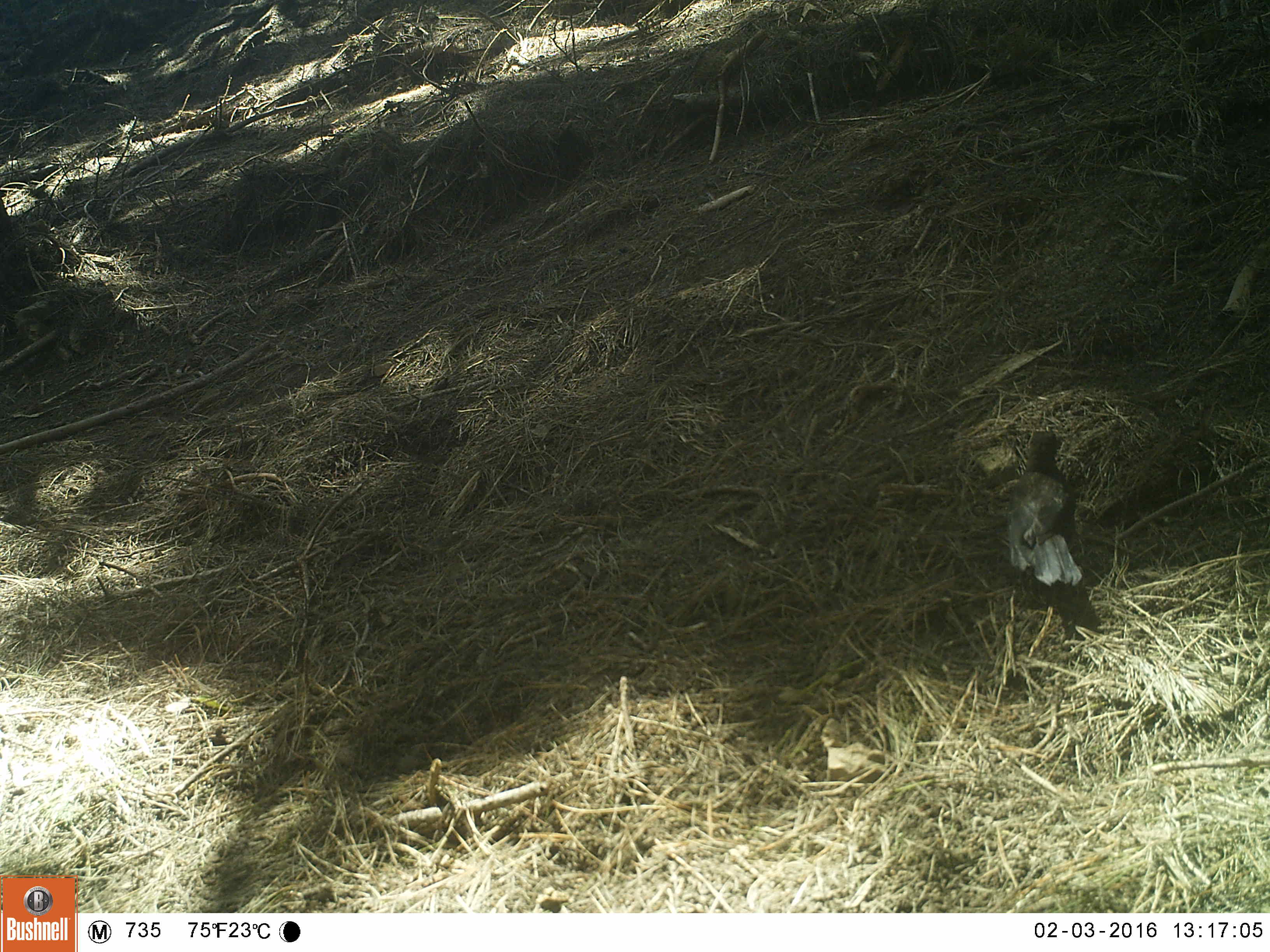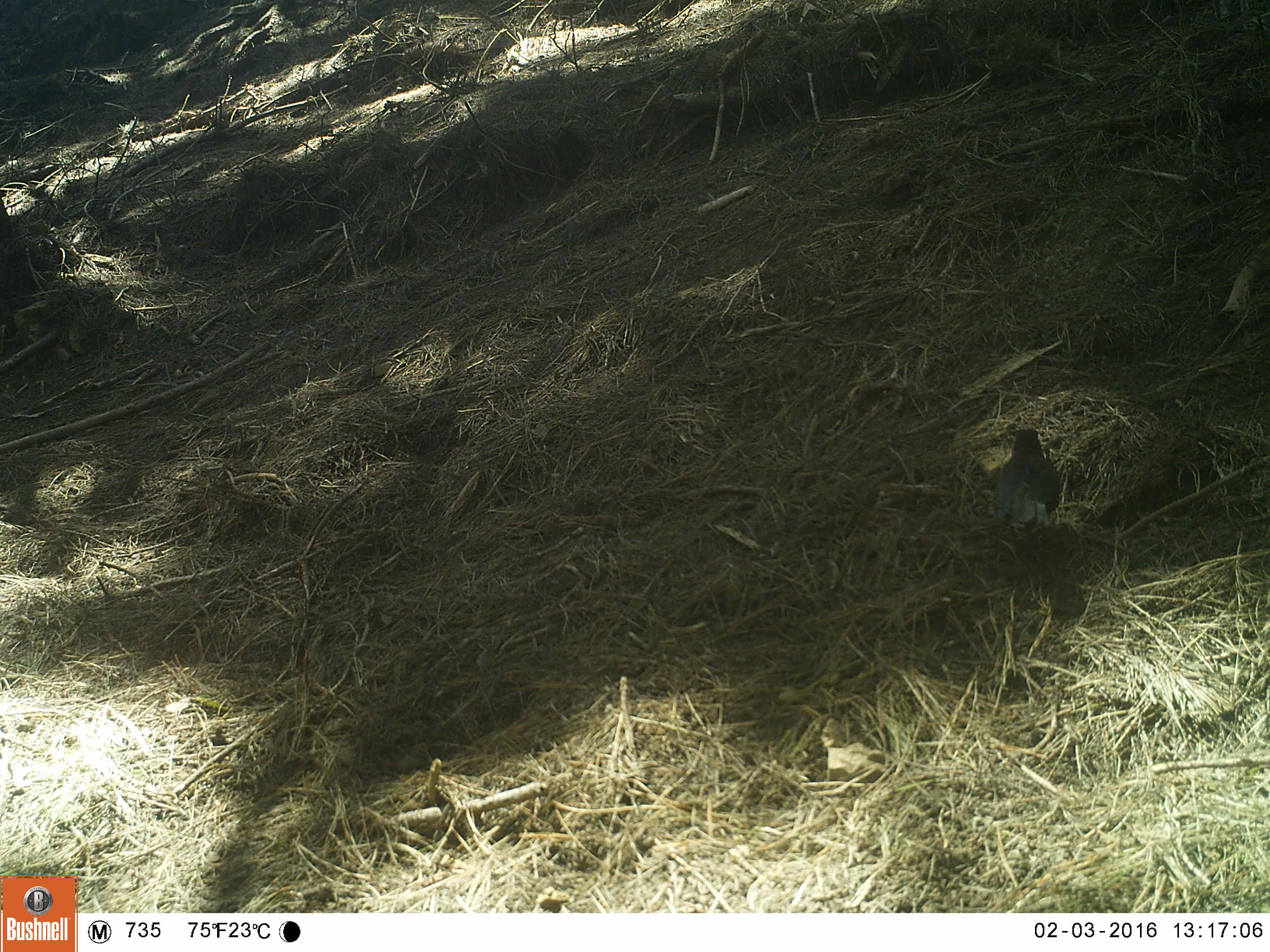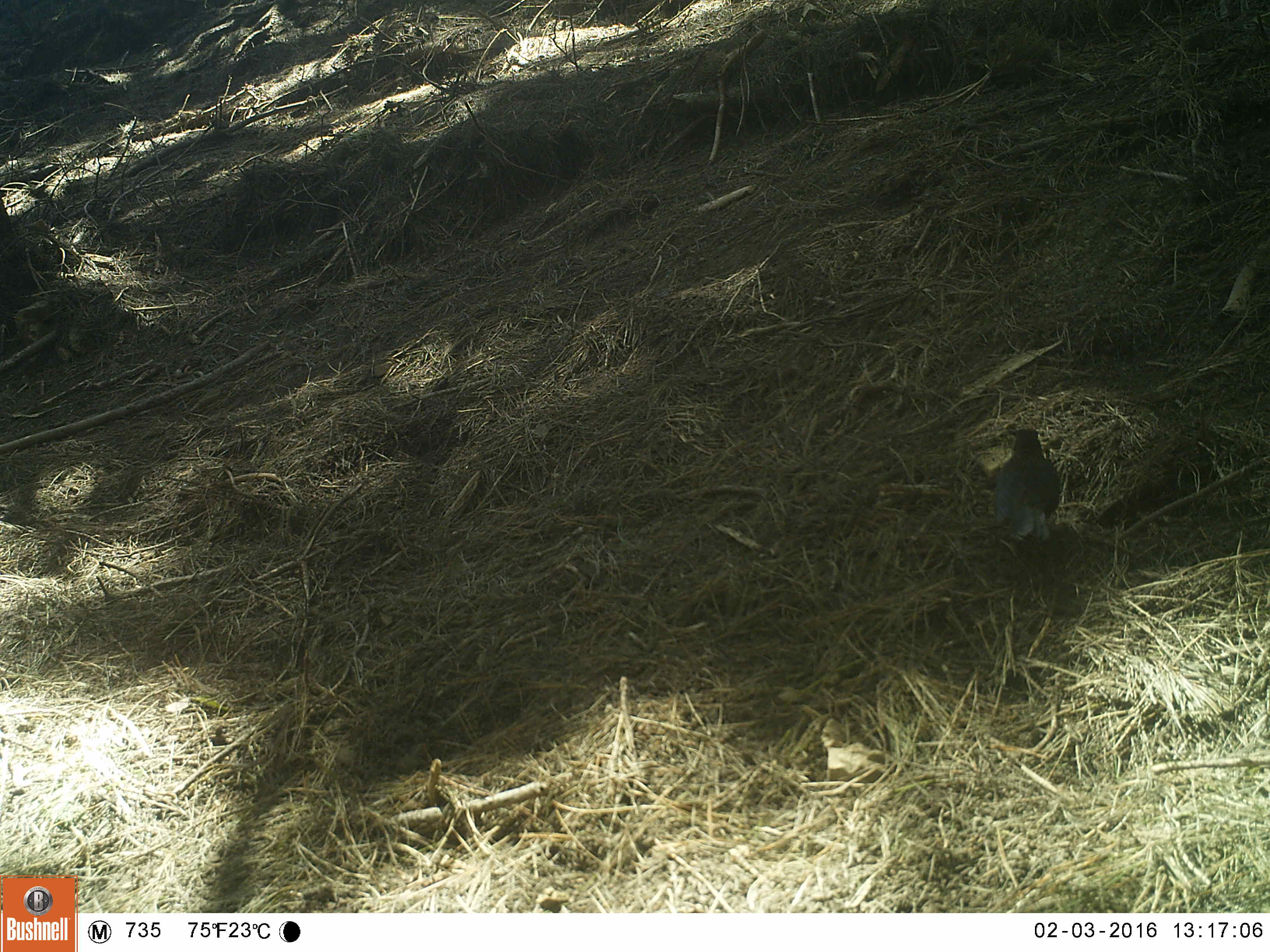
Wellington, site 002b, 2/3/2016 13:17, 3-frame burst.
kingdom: Animalia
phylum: Chordata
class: Aves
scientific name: Aves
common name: bird